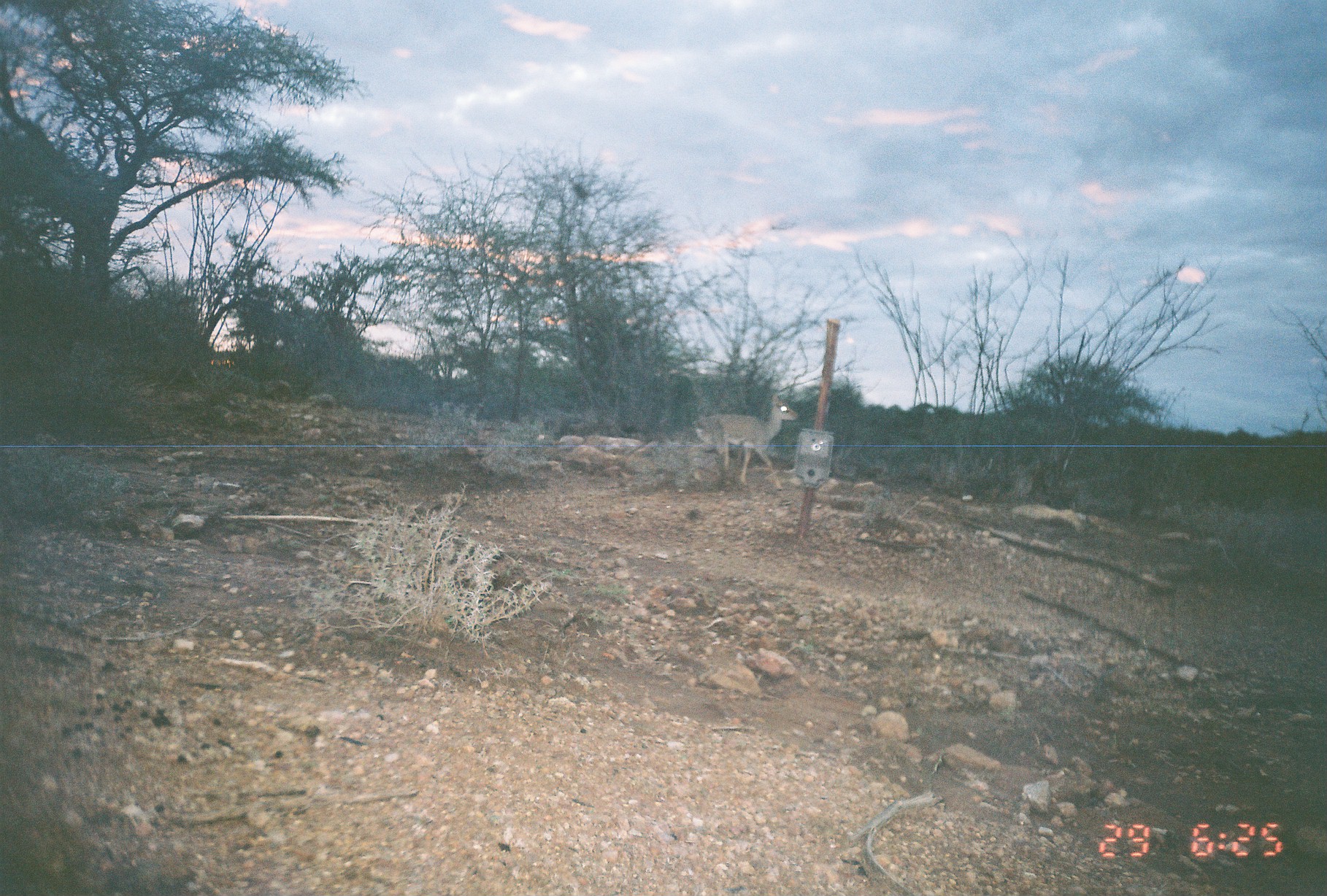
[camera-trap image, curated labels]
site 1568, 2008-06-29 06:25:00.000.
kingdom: Animalia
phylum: Chordata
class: Mammalia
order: Artiodactyla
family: Bovidae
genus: Madoqua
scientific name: Madoqua guentheri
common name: günther's dik-dik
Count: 1.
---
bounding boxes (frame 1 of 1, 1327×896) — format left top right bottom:
madoqua guentheri: 688 392 797 491